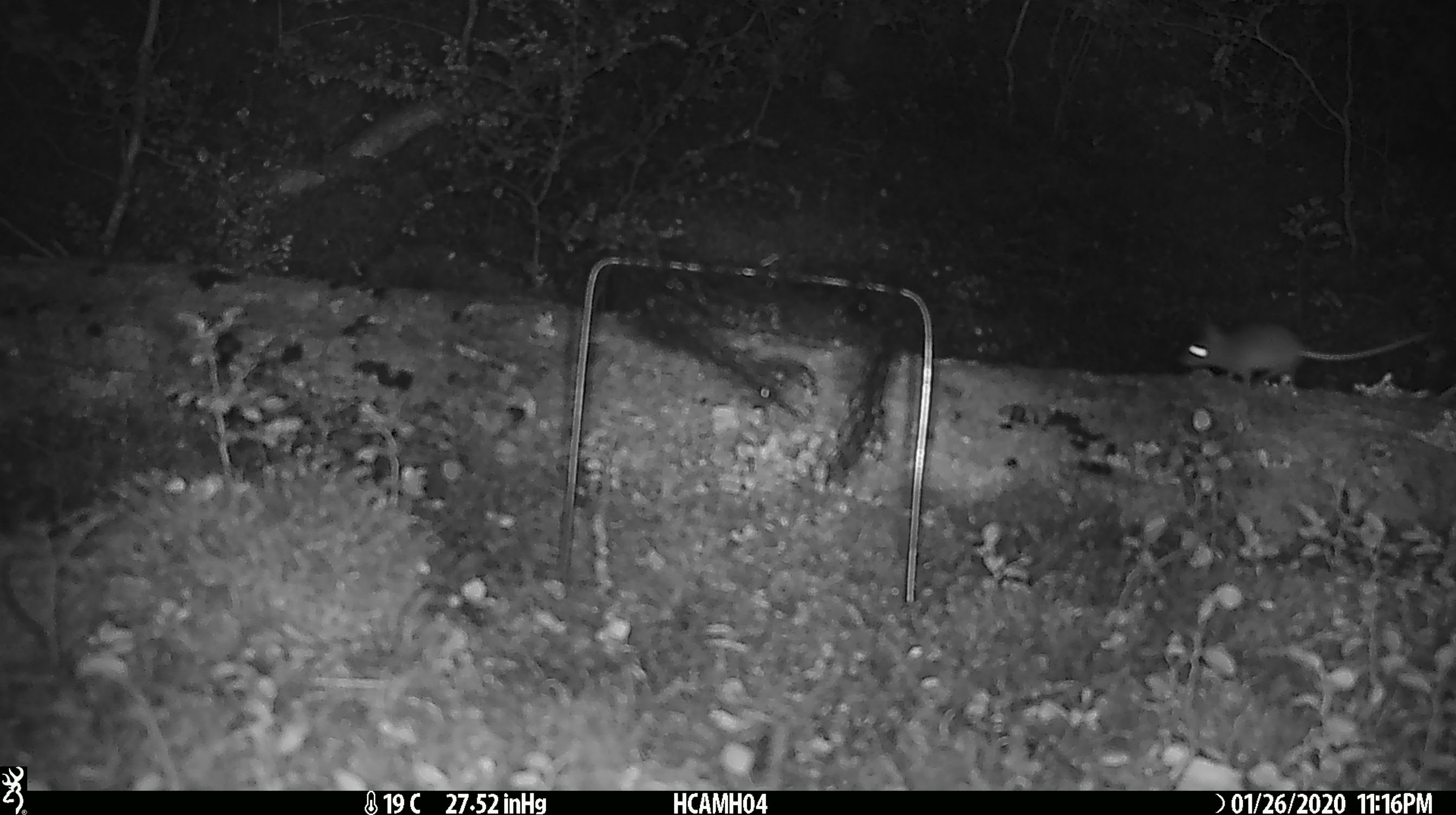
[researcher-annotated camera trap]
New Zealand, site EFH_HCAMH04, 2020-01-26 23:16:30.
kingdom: Animalia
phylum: Chordata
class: Mammalia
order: Rodentia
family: Muridae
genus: Mus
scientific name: Mus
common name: mouse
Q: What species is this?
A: Mouse (Mus).